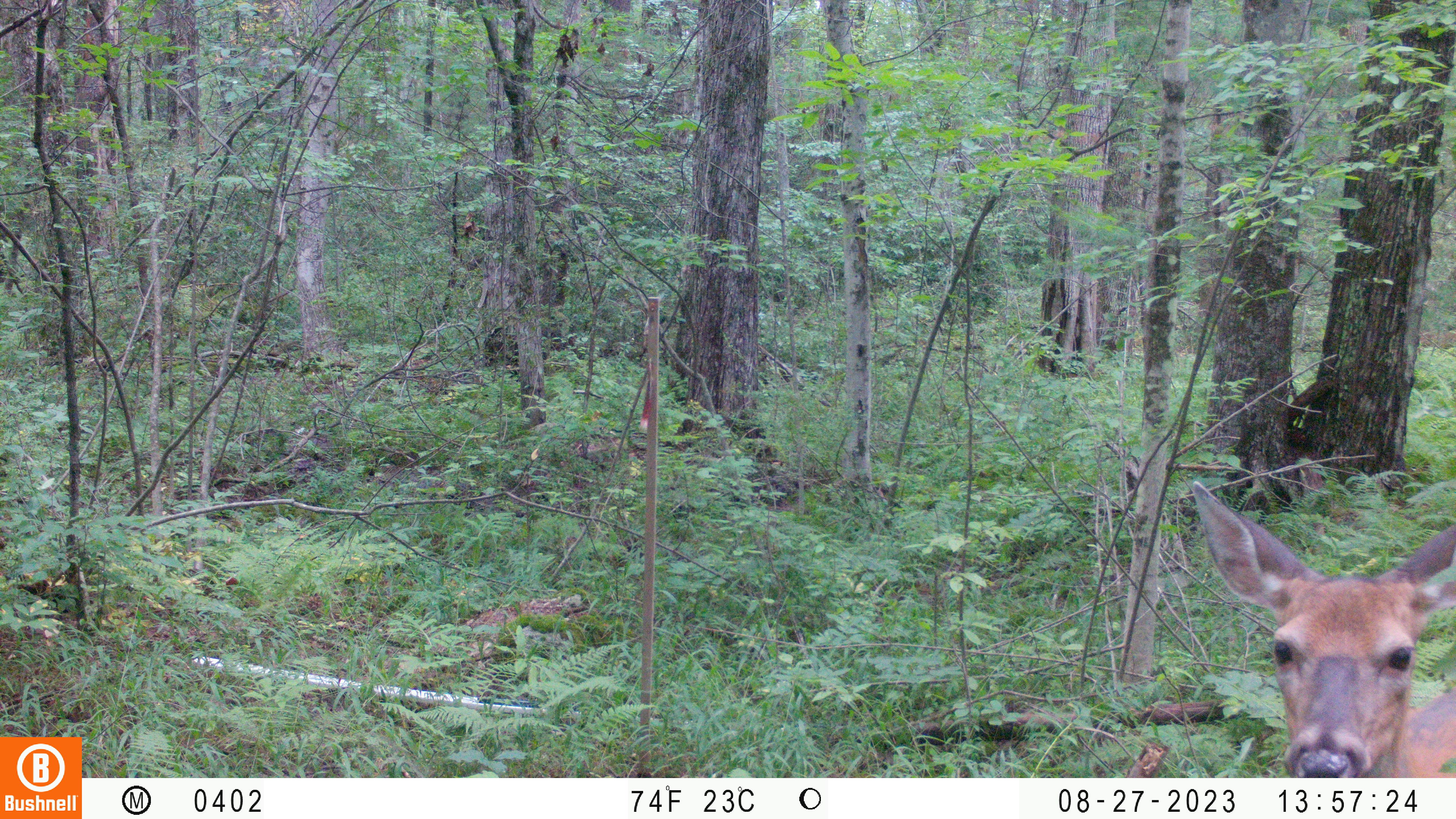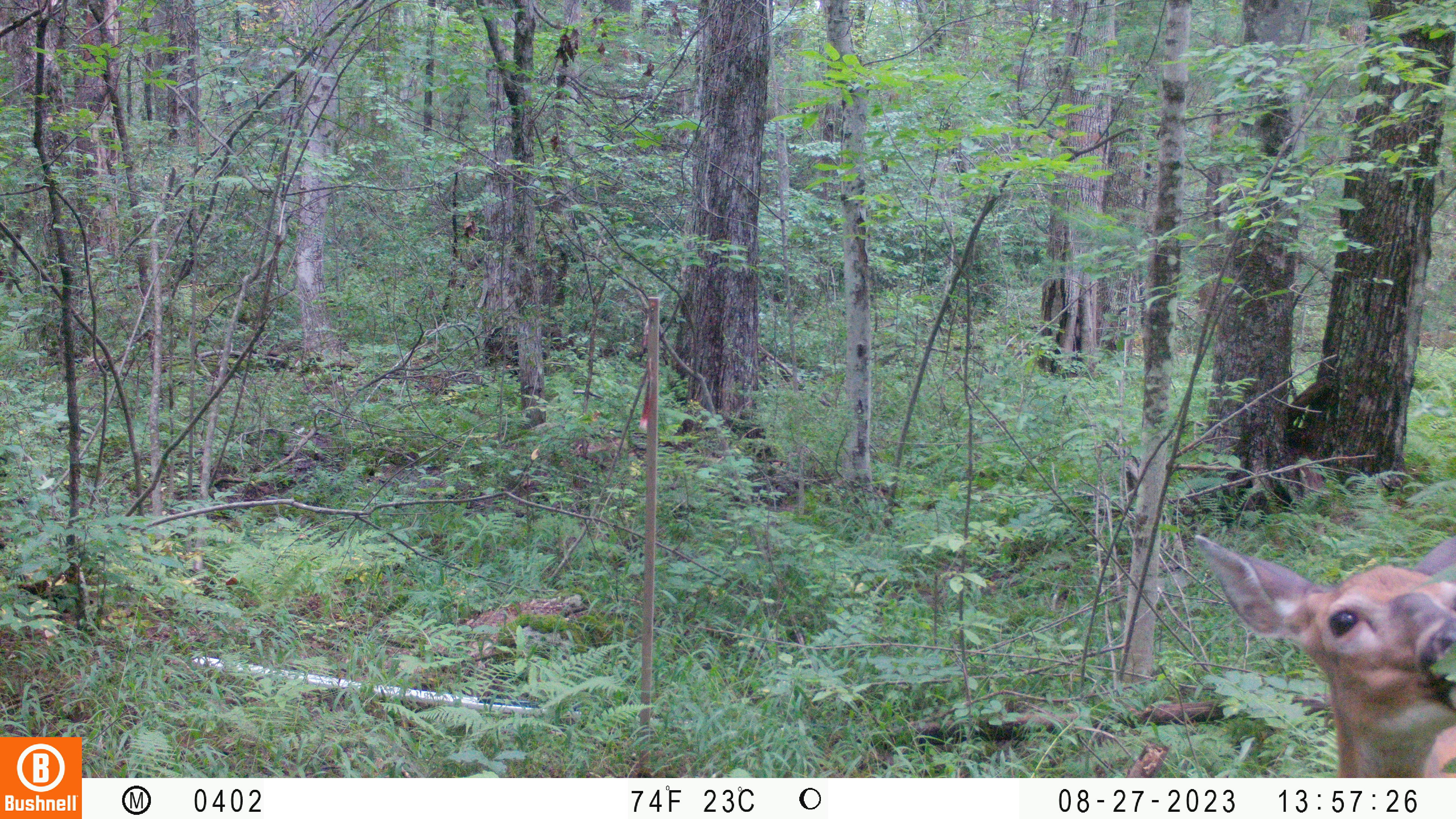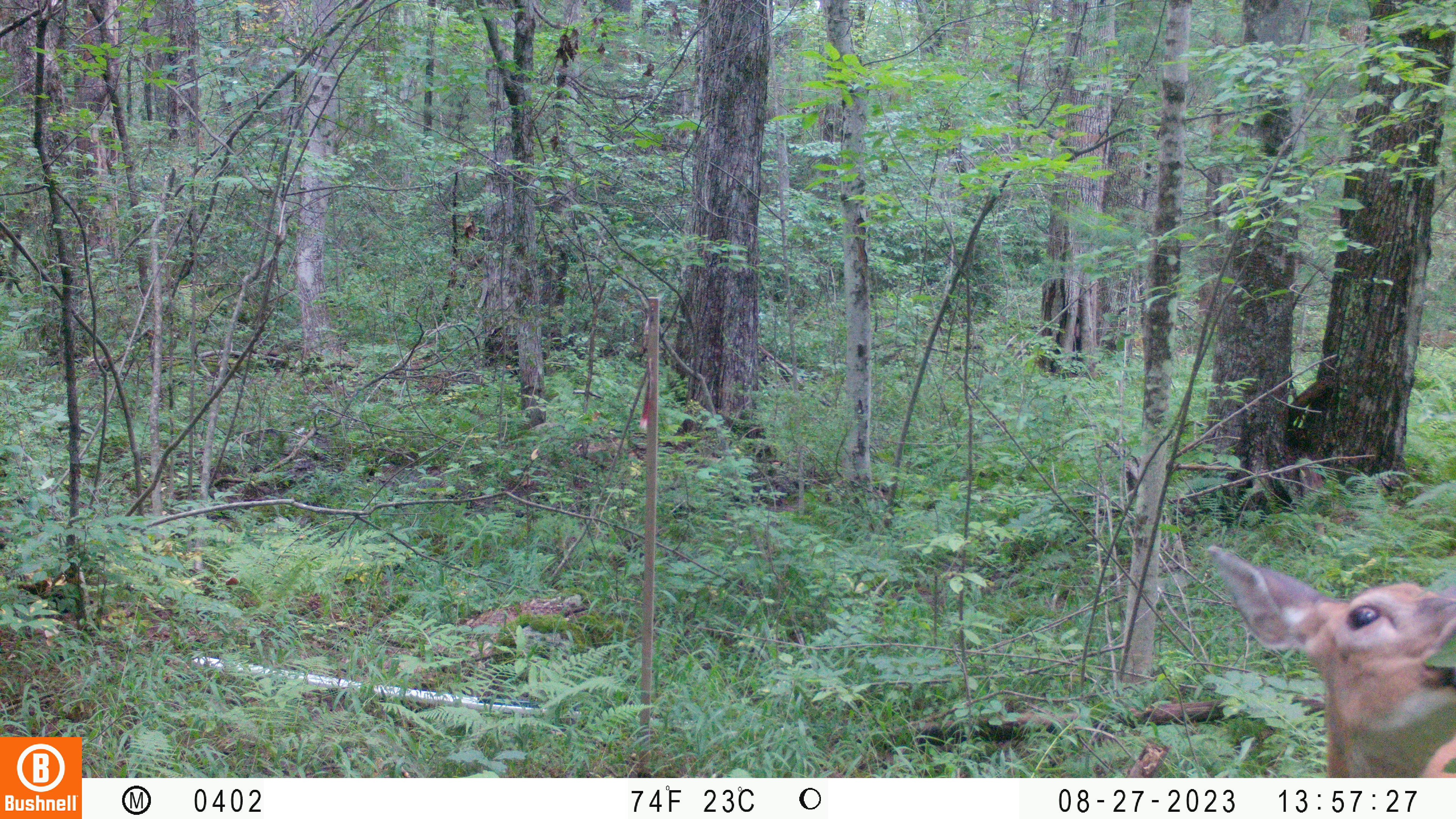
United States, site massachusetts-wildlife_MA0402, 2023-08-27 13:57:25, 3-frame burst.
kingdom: Animalia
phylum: Chordata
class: Mammalia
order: Artiodactyla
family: Cervidae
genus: Odocoileus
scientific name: Odocoileus virginianus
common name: white-tailed deer